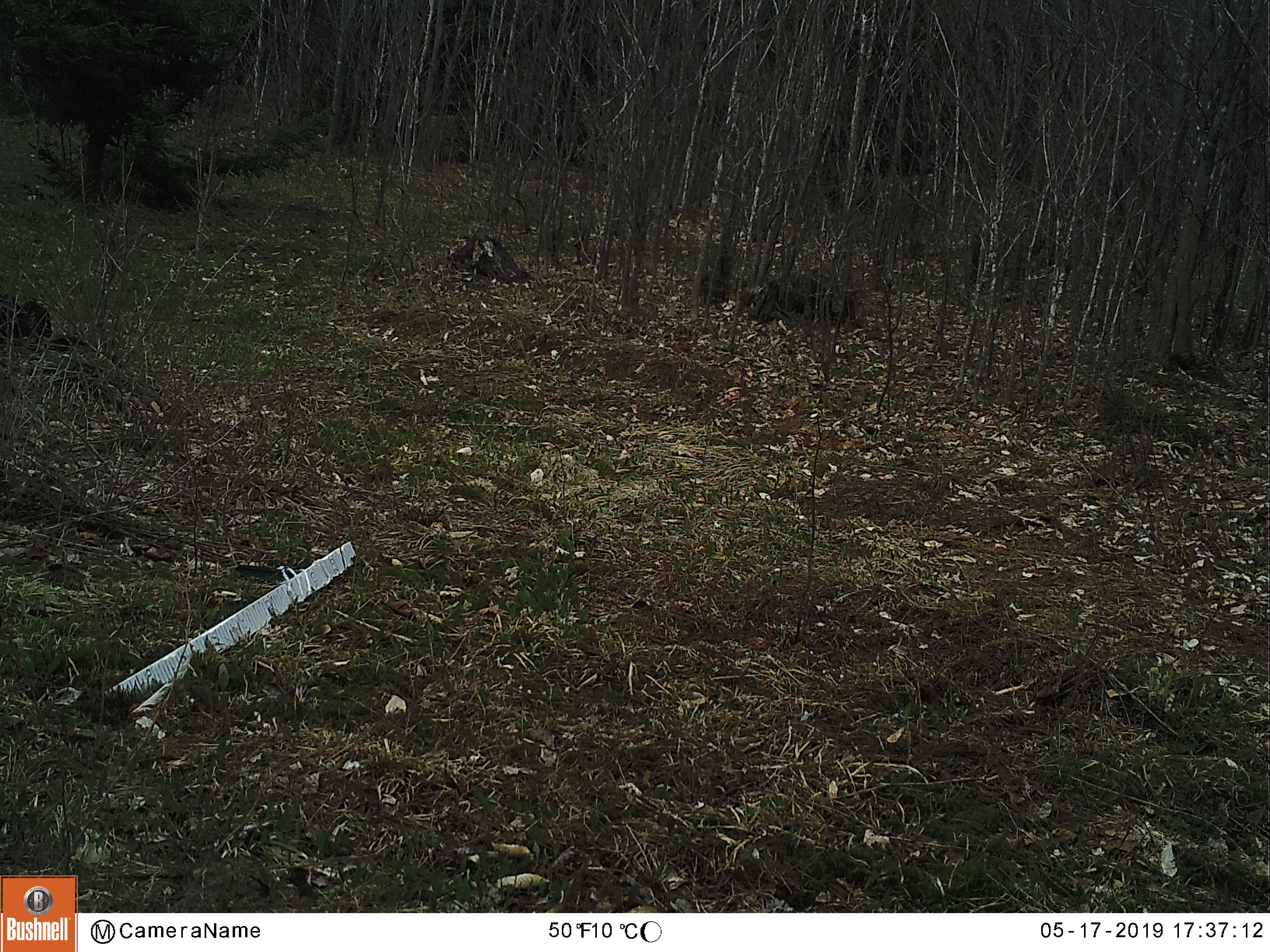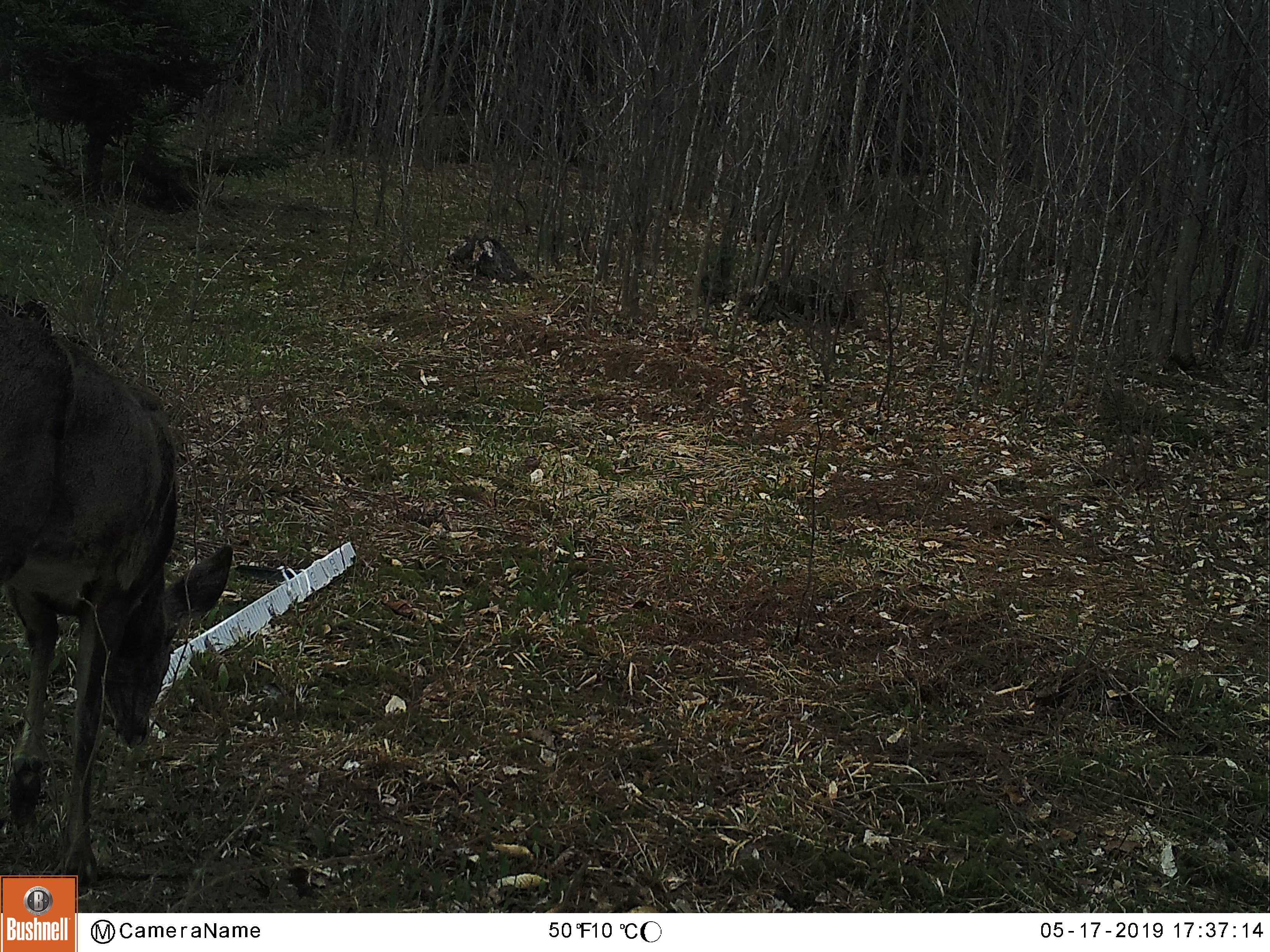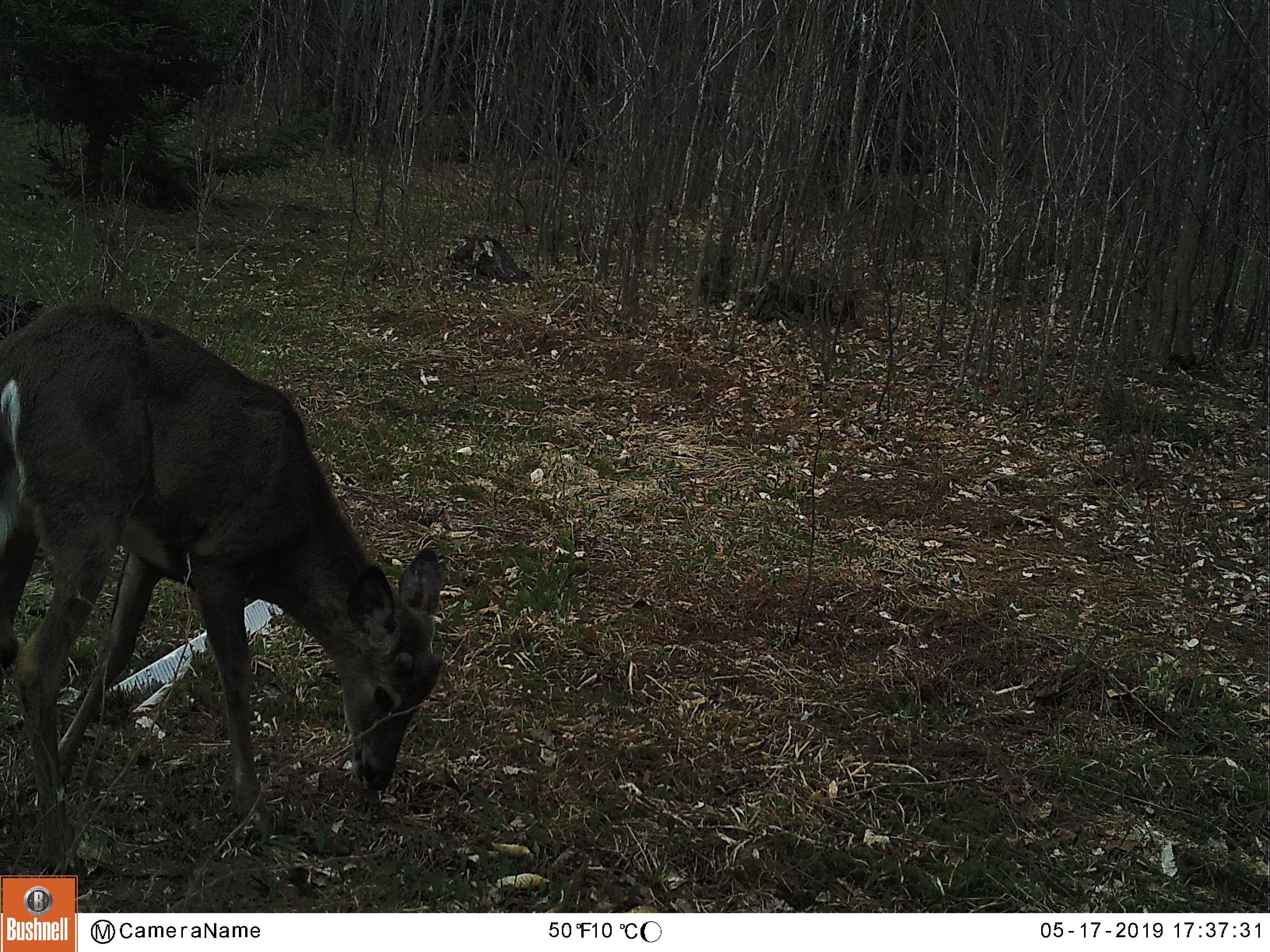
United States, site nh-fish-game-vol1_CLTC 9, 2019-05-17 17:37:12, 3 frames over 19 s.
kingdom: Animalia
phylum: Chordata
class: Mammalia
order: Artiodactyla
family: Cervidae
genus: Odocoileus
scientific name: Odocoileus virginianus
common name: white-tailed deer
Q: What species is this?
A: White-tailed deer (Odocoileus virginianus).